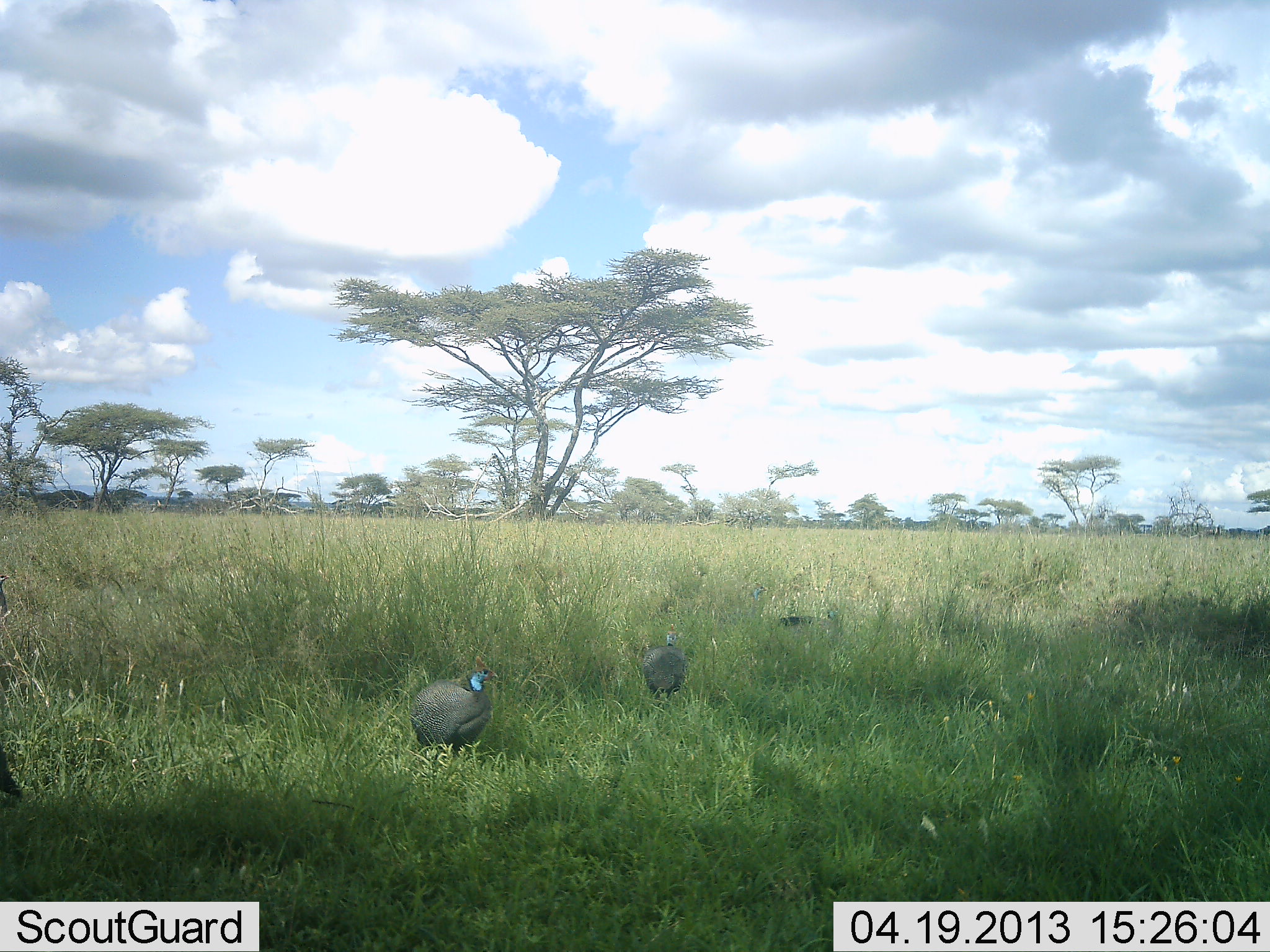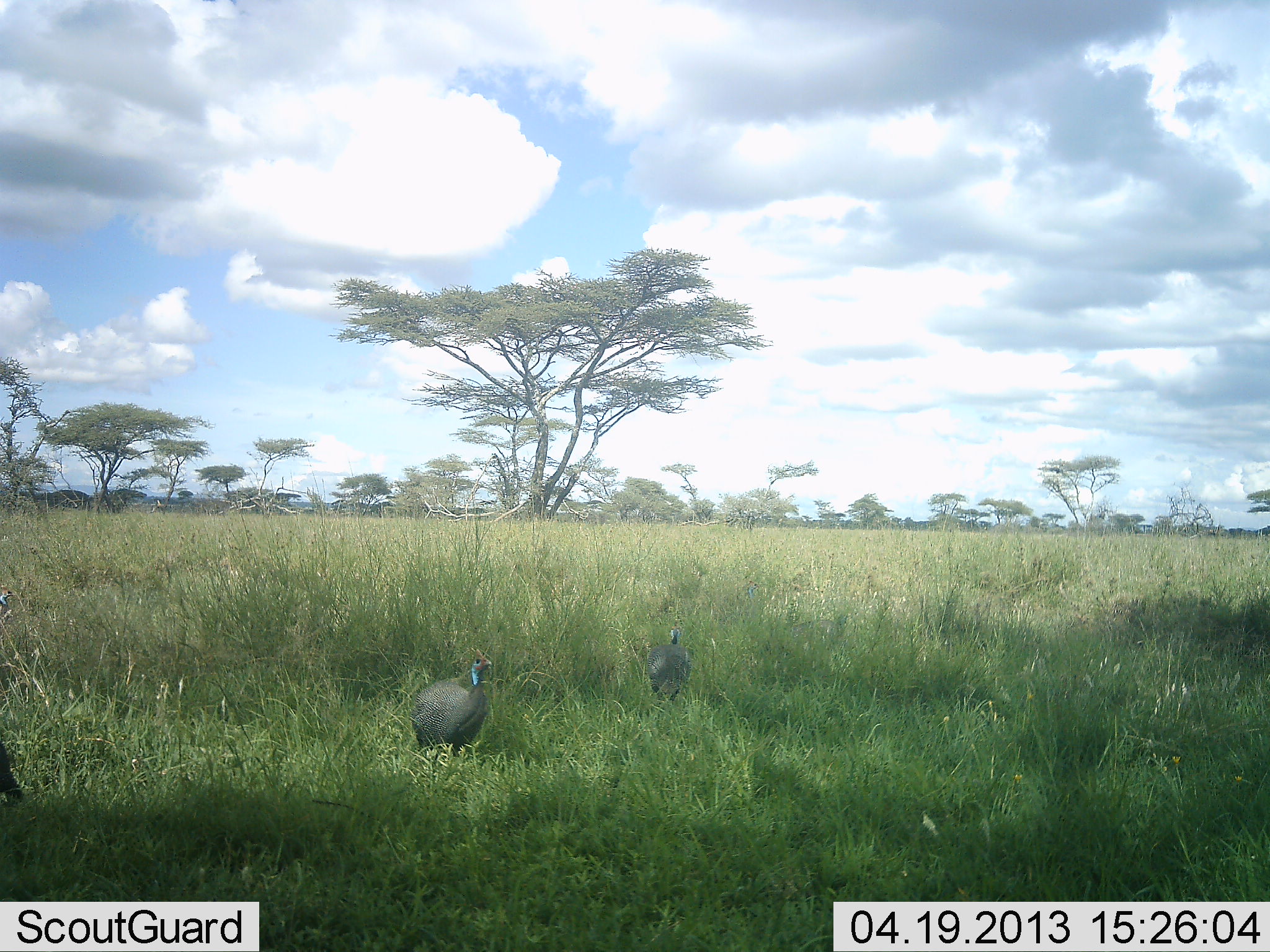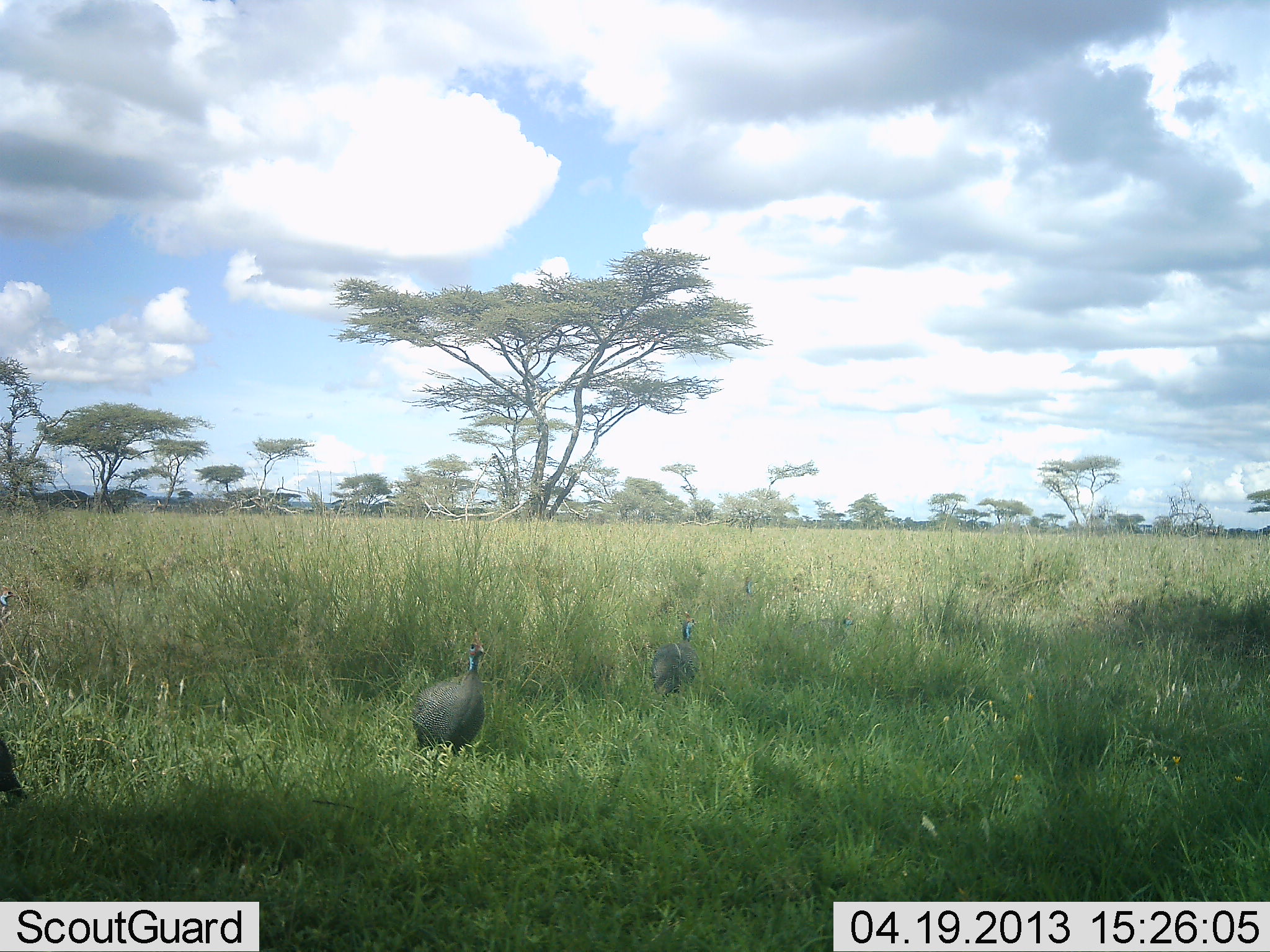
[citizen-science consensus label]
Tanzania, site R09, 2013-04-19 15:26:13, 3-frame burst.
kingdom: Animalia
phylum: Chordata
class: Aves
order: Galliformes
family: Numididae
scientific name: Numididae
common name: guinea fowl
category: guineafowl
Guineafowl (guinea fowl) (Numididae), count 3. Behavior (volunteer vote fractions): standing 51%, resting 0%, moving 53%, interacting 5%. Young present (vote fraction): 0%. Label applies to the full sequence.